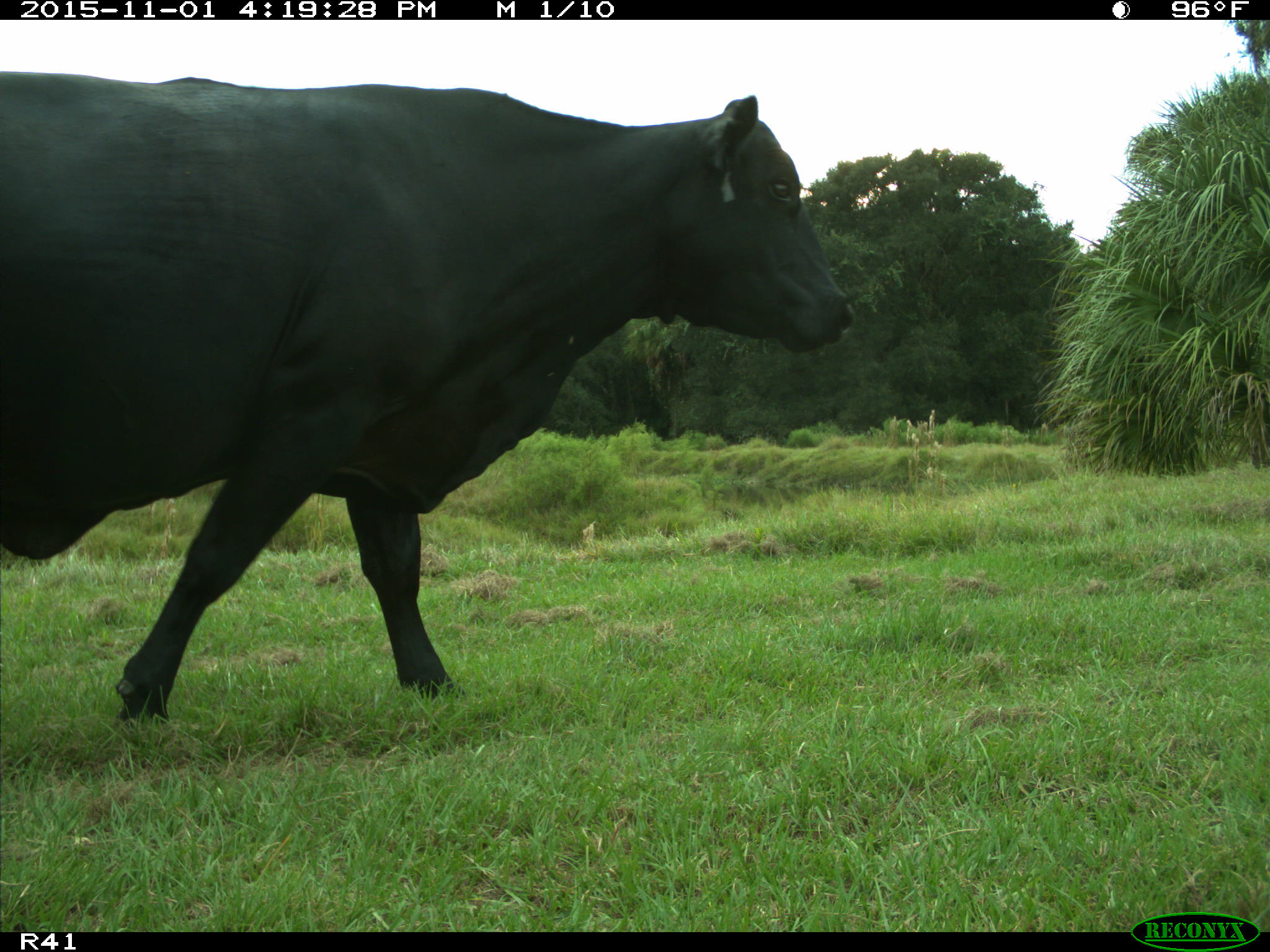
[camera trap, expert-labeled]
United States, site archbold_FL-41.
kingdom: Animalia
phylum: Chordata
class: Mammalia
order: Artiodactyla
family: Bovidae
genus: Bos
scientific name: Bos taurus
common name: domestic cow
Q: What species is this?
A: Bos taurus (domestic cow).